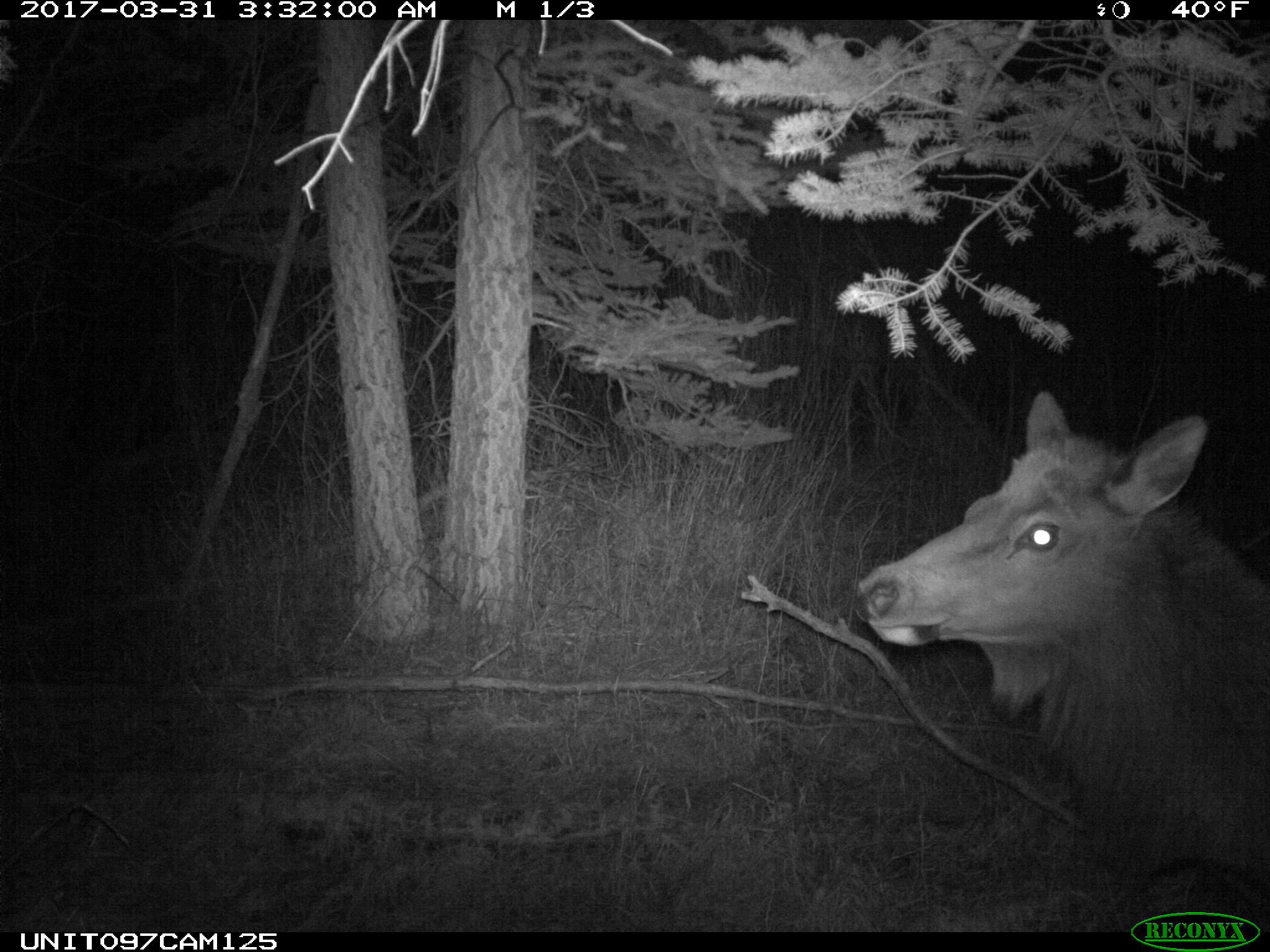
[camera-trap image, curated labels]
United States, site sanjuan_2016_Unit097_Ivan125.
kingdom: Animalia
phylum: Chordata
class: Mammalia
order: Artiodactyla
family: Cervidae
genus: Cervus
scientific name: Cervus elaphus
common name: red deer